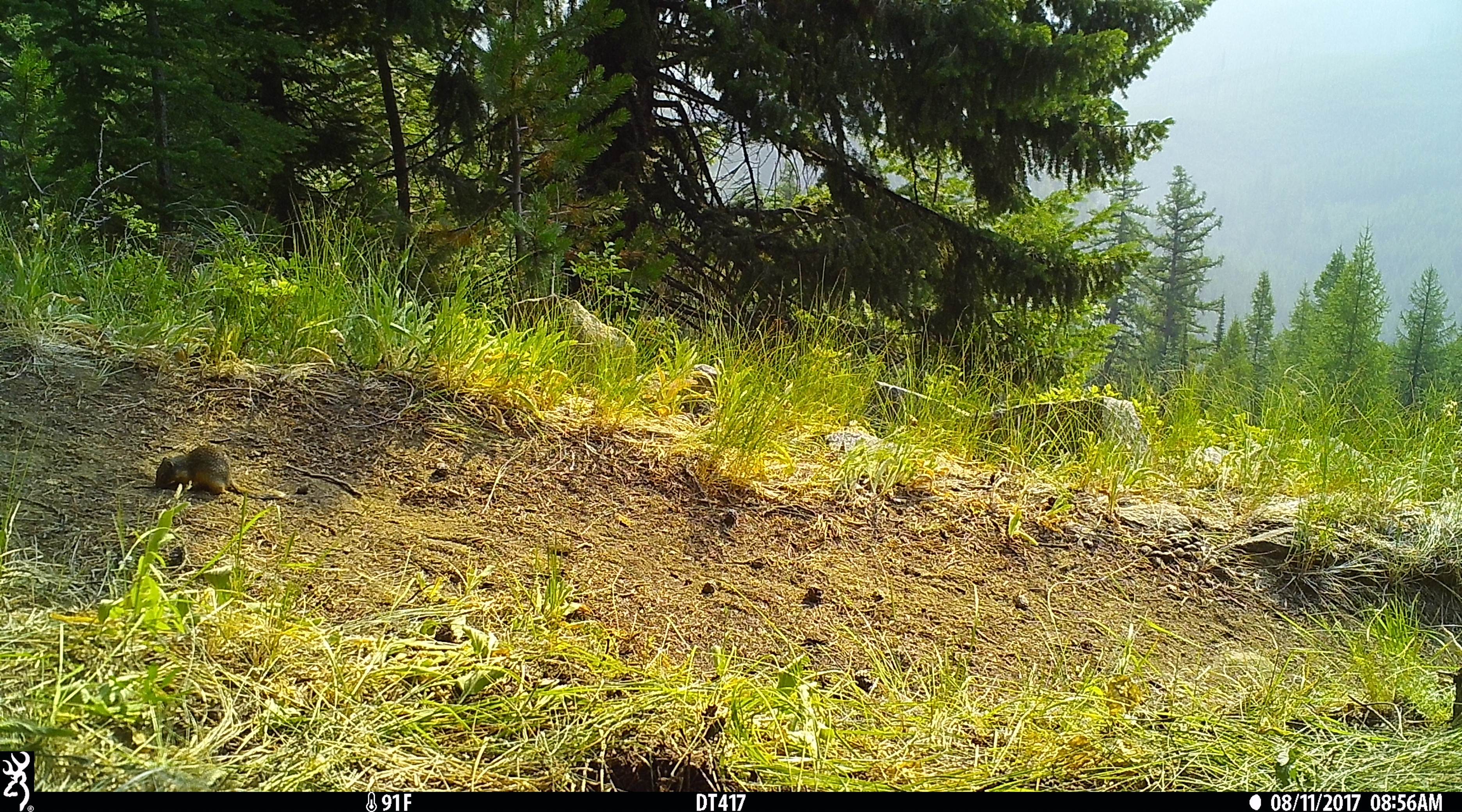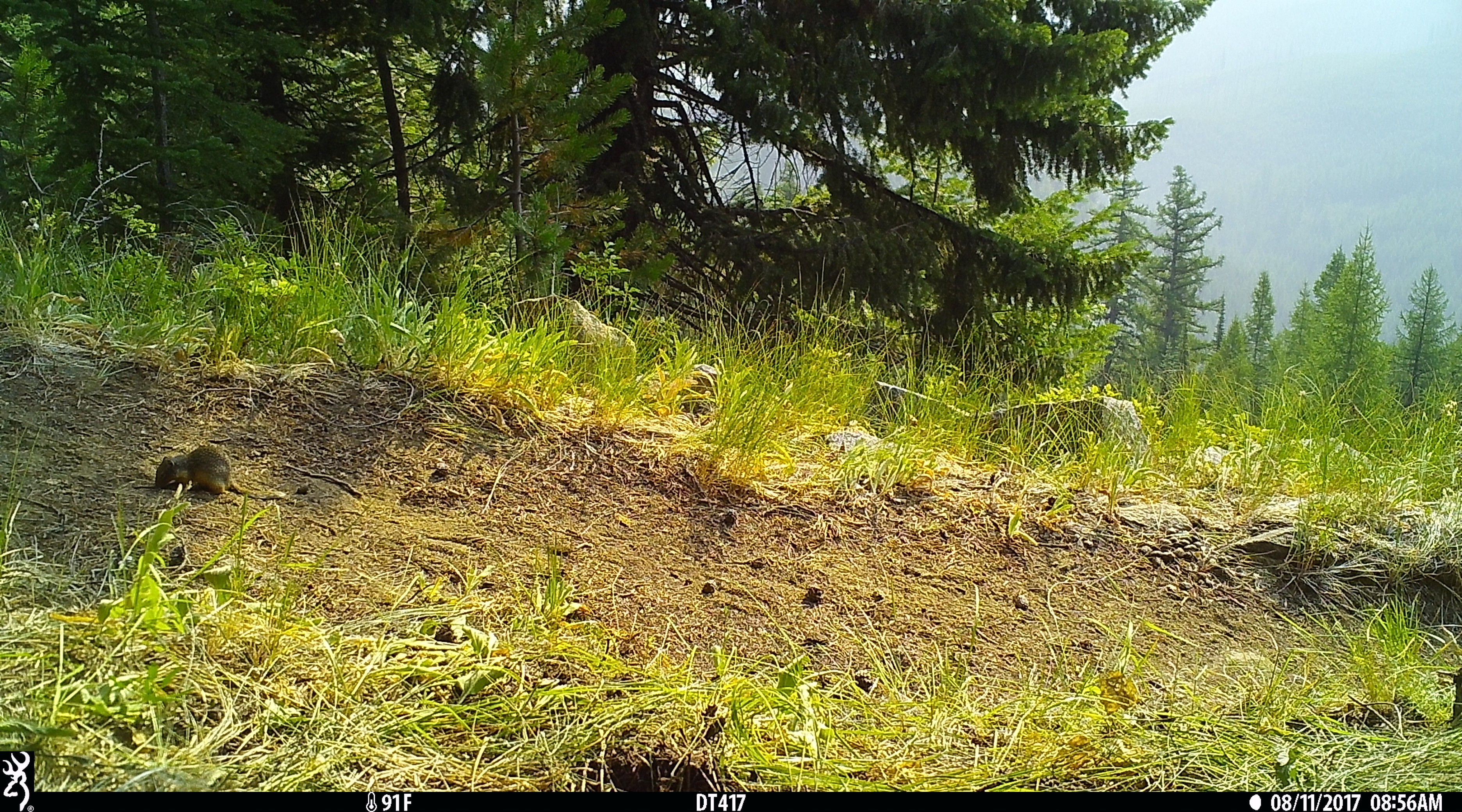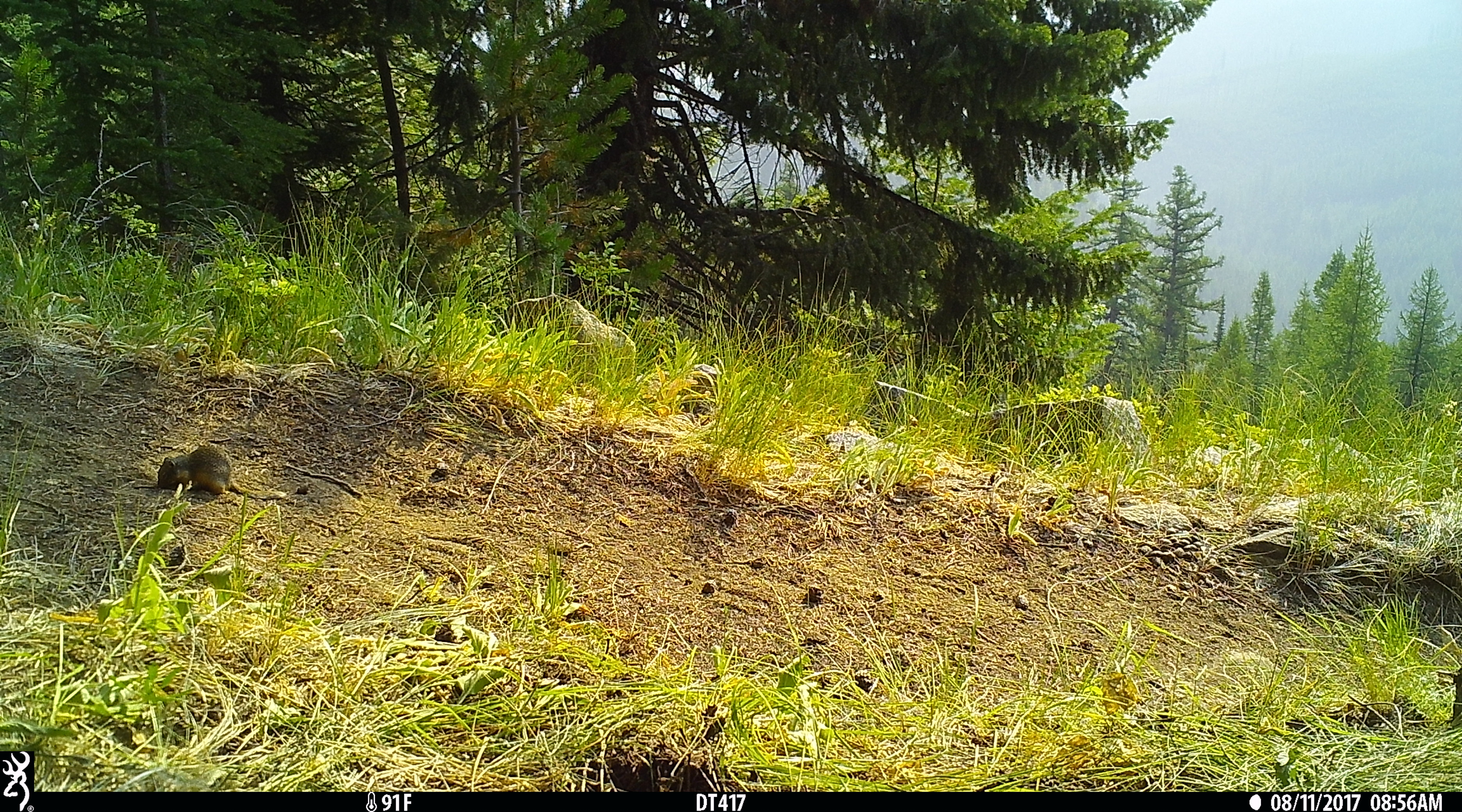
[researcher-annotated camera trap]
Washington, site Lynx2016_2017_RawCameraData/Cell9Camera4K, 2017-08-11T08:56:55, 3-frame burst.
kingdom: Animalia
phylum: Chordata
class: Mammalia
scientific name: Mammalia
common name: small mammal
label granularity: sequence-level